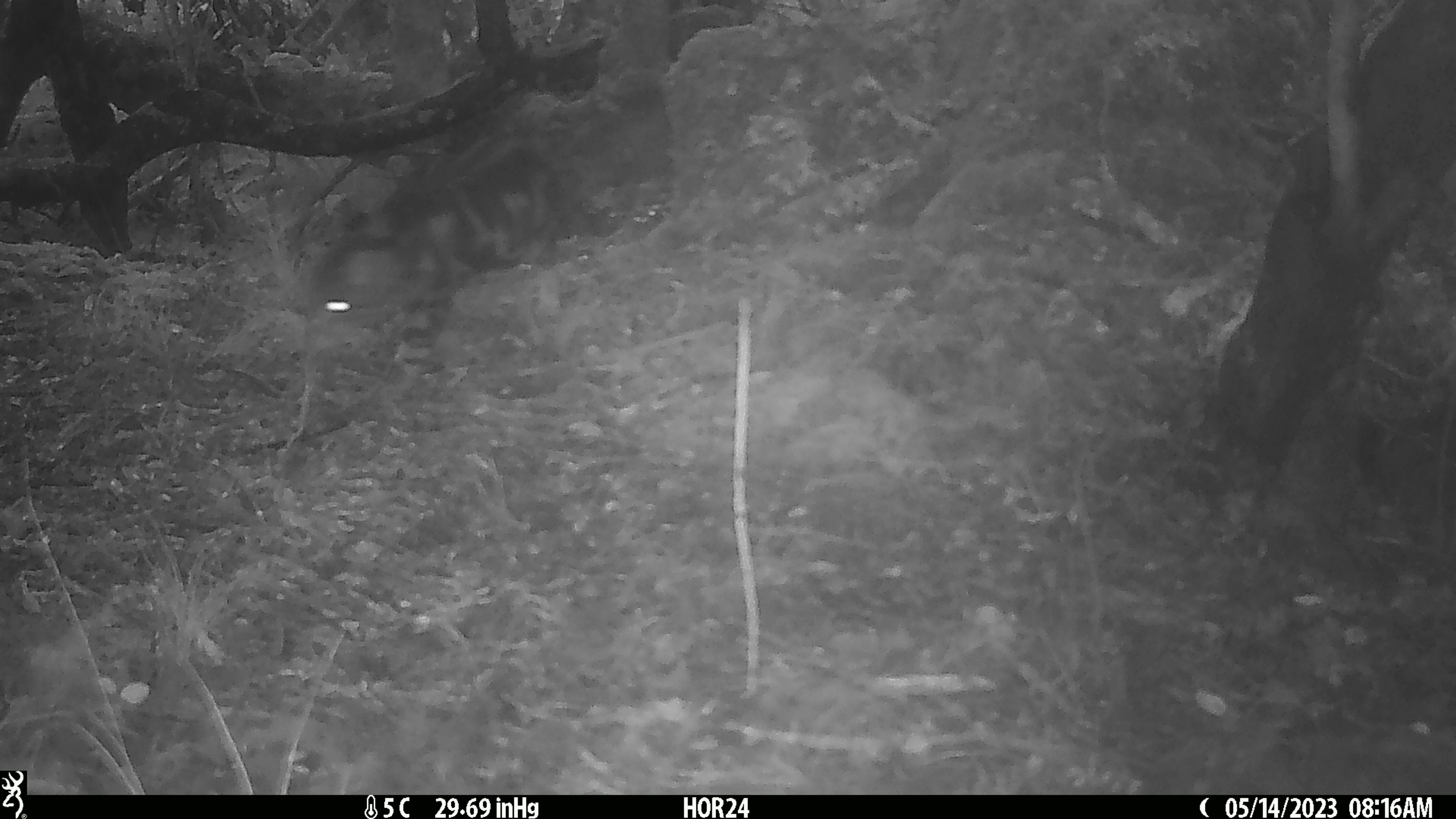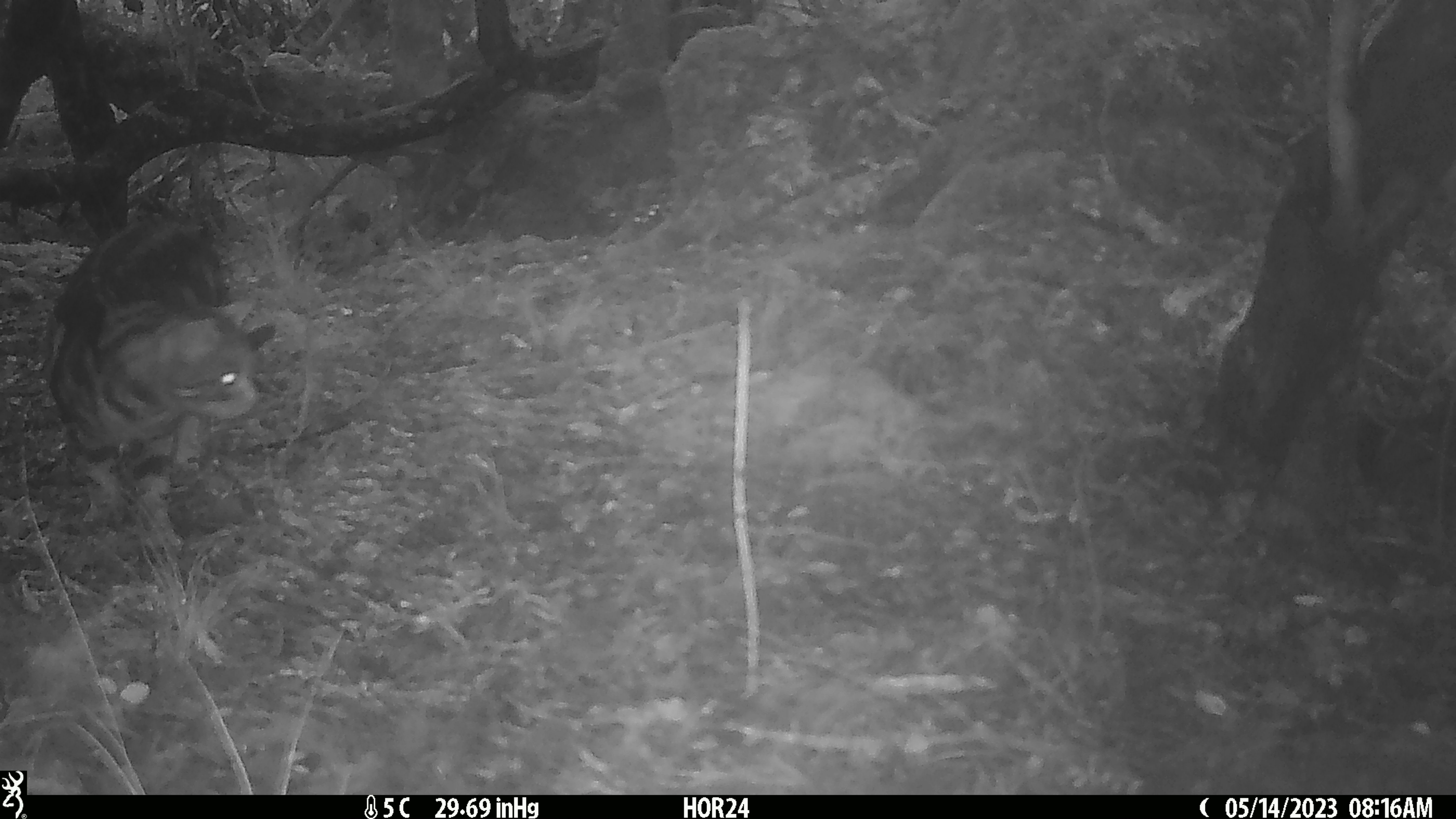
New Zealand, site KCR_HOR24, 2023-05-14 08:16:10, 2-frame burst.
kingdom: Animalia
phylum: Chordata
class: Mammalia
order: Carnivora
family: Felidae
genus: Felis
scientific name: Felis catus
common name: domestic cat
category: cat